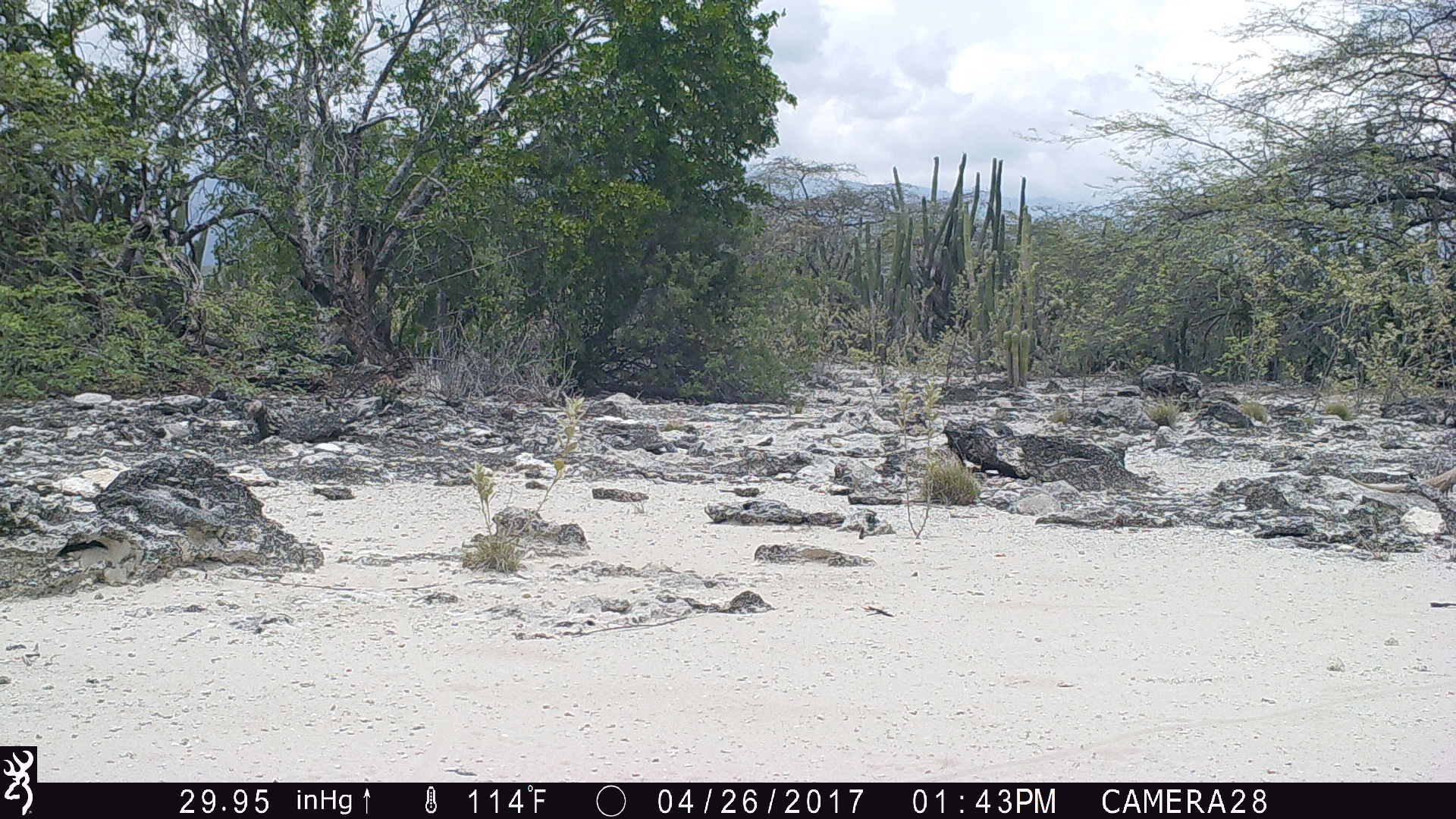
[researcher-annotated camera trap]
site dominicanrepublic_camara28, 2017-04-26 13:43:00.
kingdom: Animalia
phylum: Chordata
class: Reptilia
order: Squamata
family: Iguanidae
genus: Iguana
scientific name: Iguana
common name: typical iguanas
Iguana (typical iguanas).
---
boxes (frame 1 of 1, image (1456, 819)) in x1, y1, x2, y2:
iguana: 1342, 455, 1456, 501